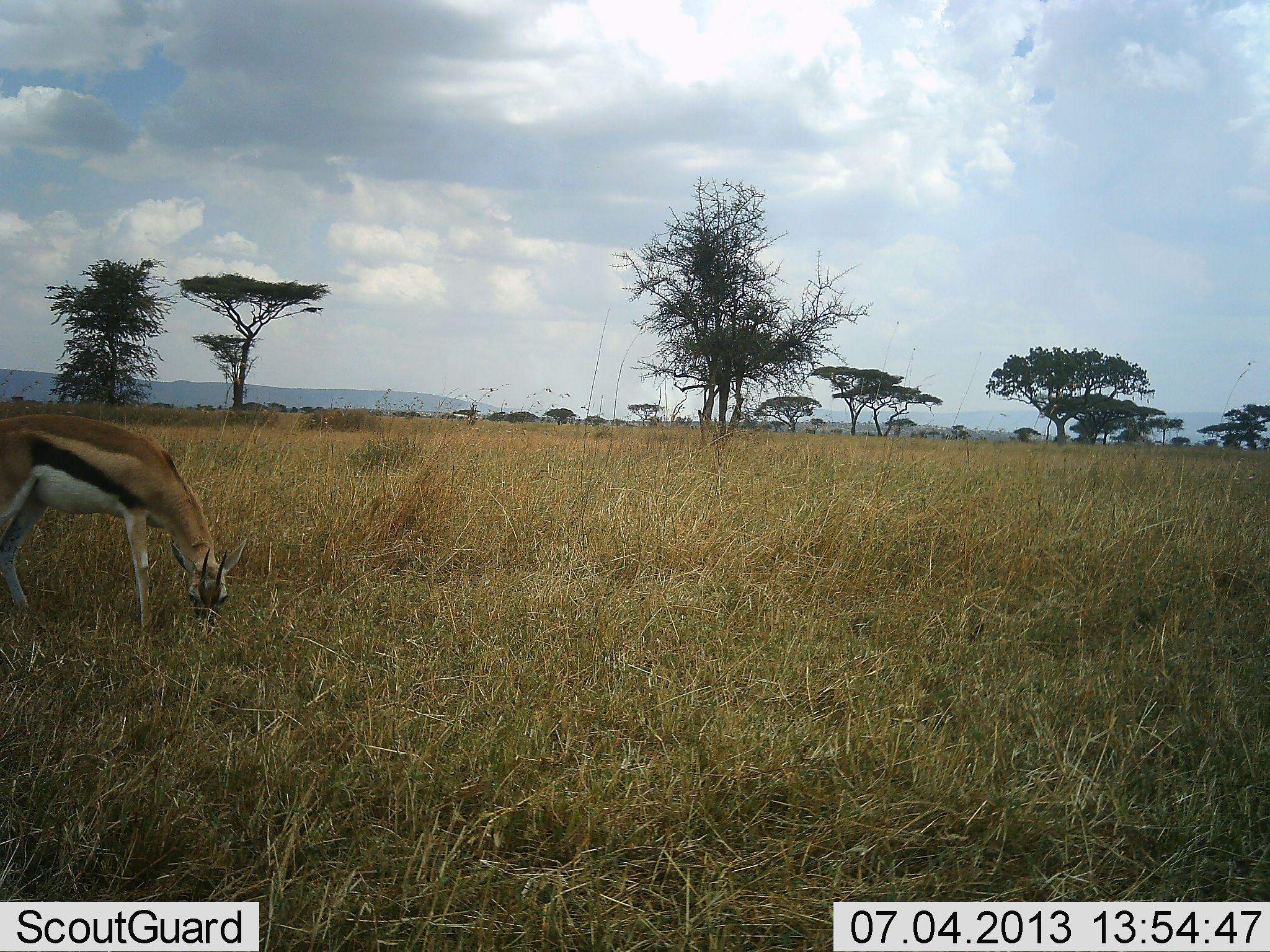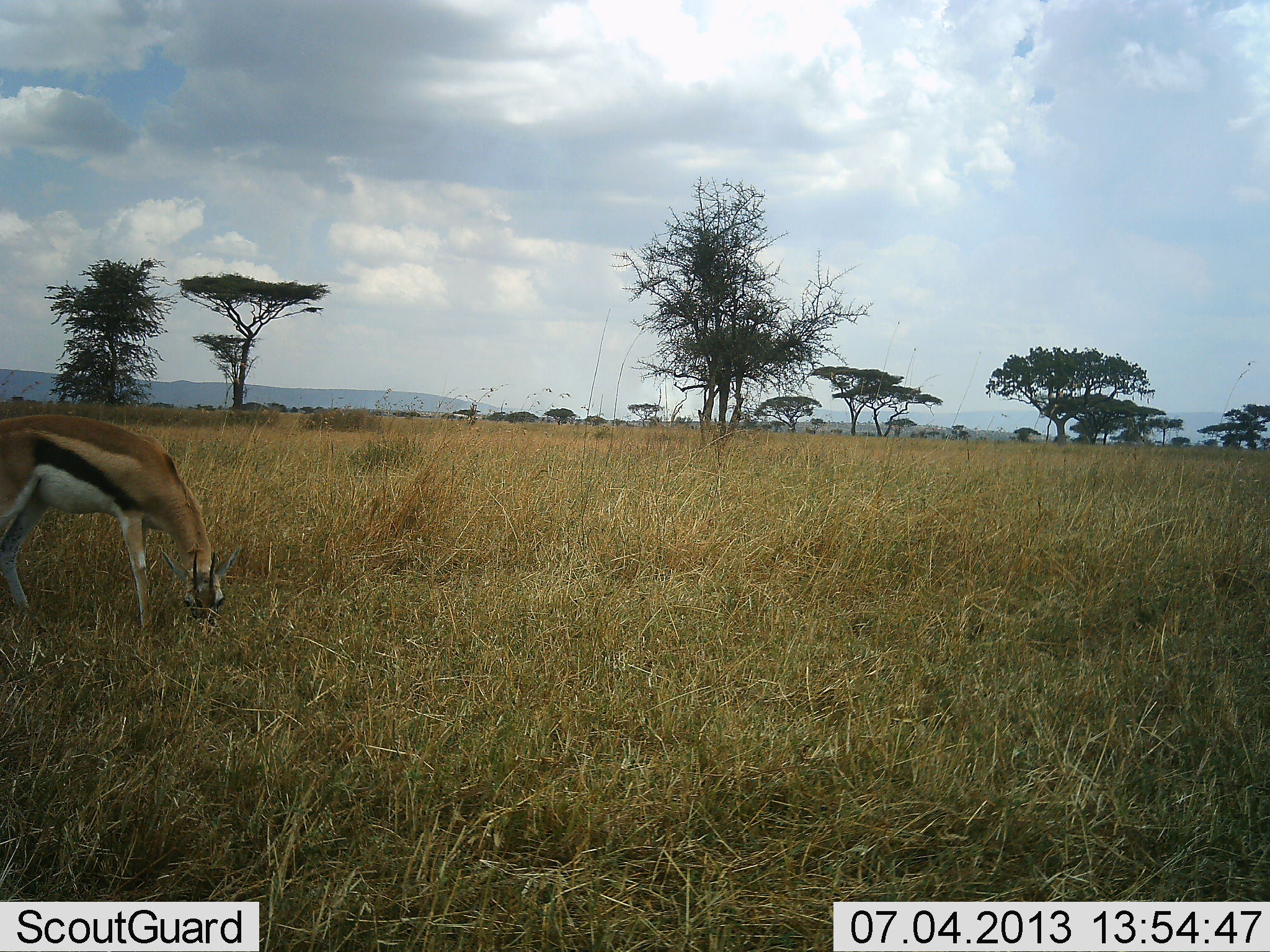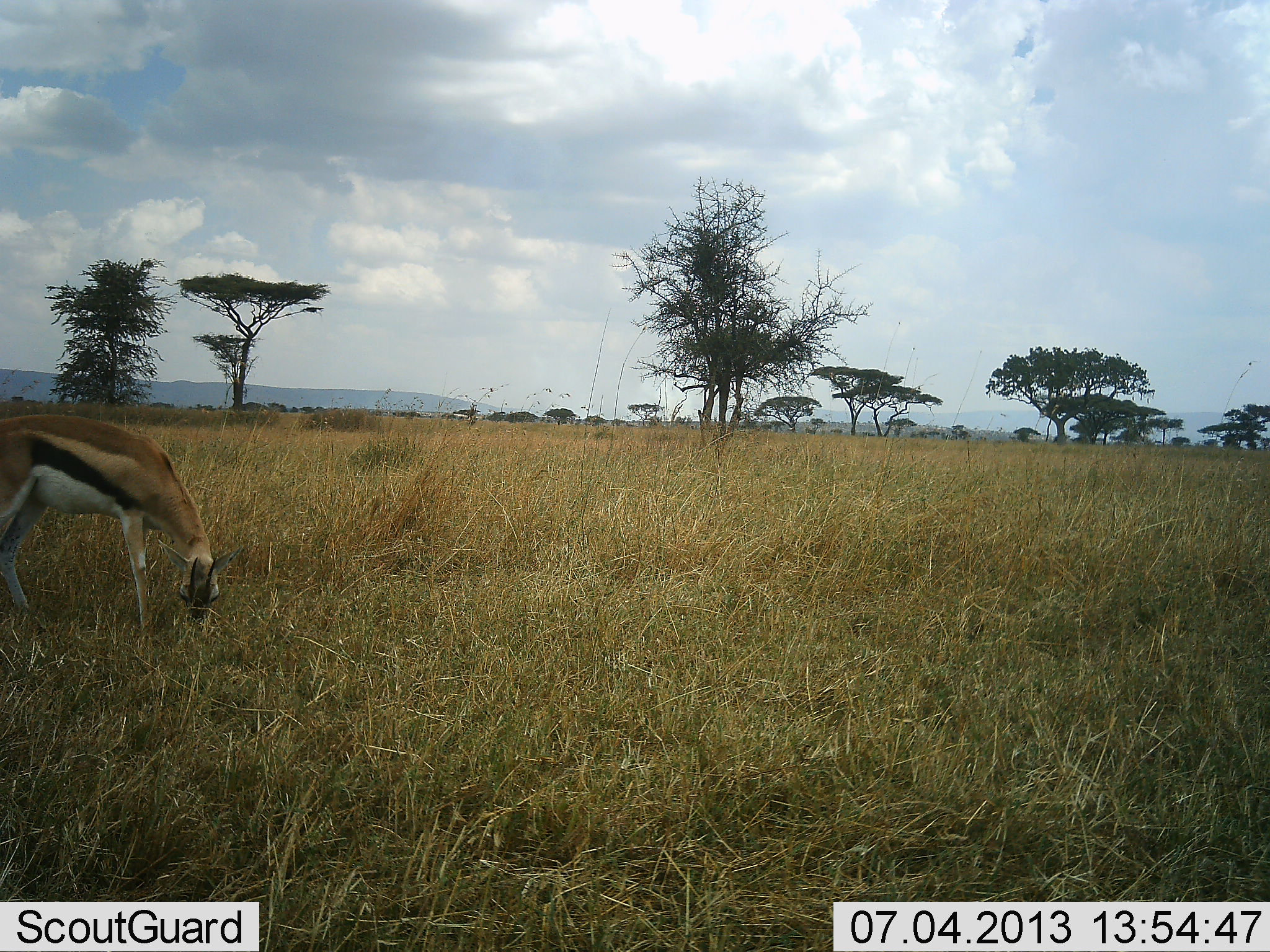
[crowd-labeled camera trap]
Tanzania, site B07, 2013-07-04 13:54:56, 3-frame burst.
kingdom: Animalia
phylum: Chordata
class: Mammalia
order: Artiodactyla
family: Bovidae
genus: Eudorcas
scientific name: Eudorcas thomsonii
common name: thomson's gazelle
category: gazellethomsons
Gazellethomsons (thomson's gazelle) (Eudorcas thomsonii), count 1. Behavior (volunteer vote fractions): standing 30%, resting 0%, moving 0%, interacting 0%. Young present (vote fraction): 0%. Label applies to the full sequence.